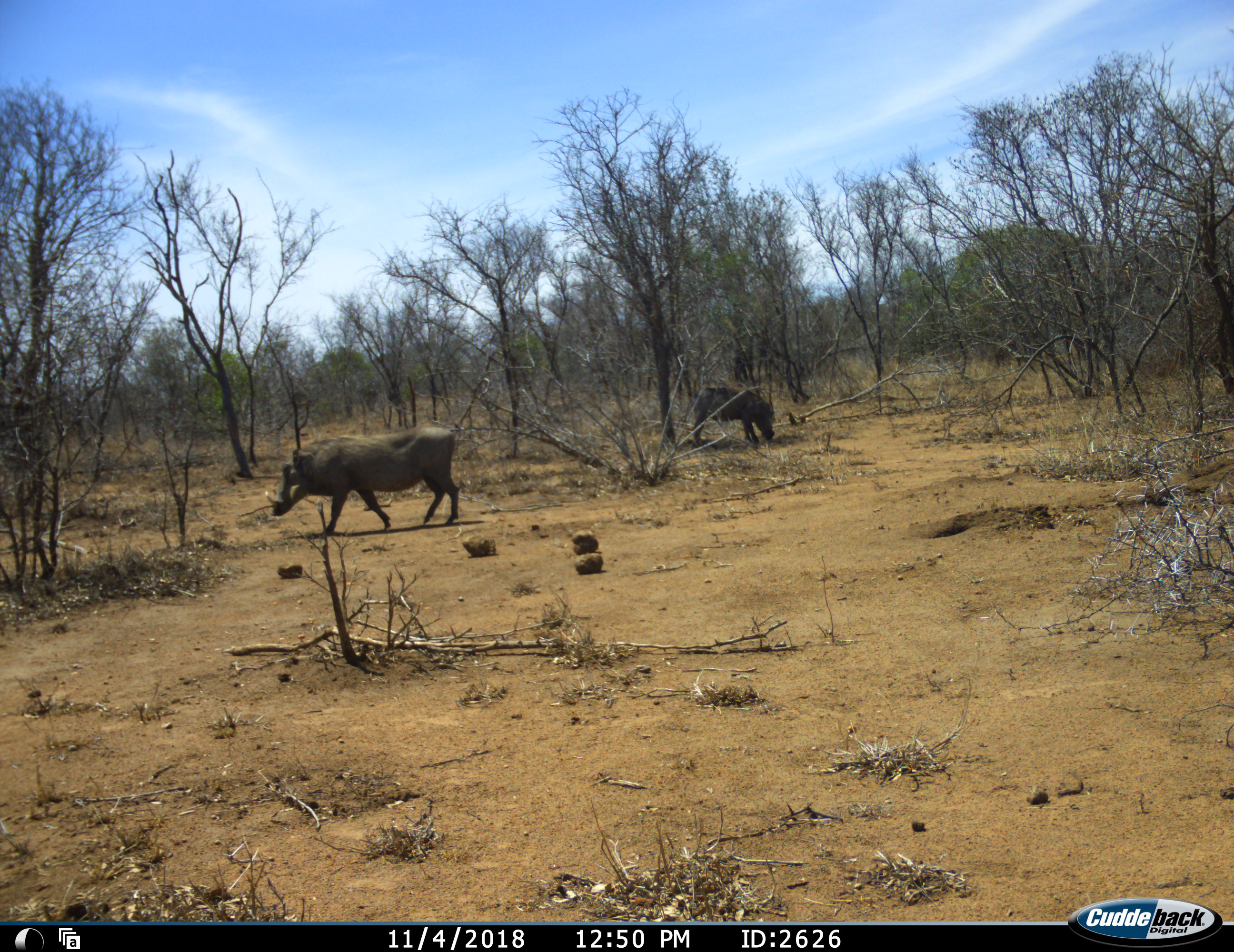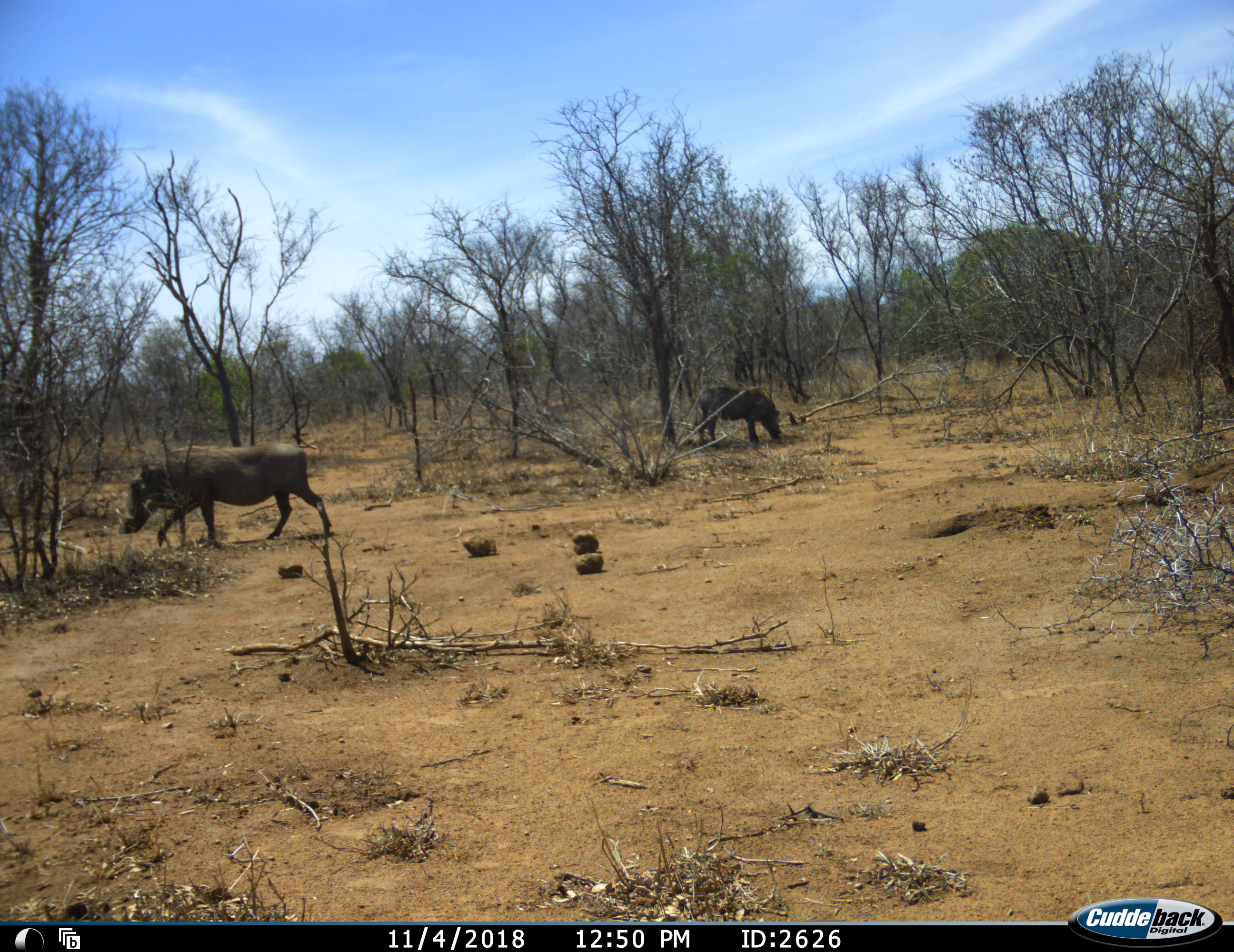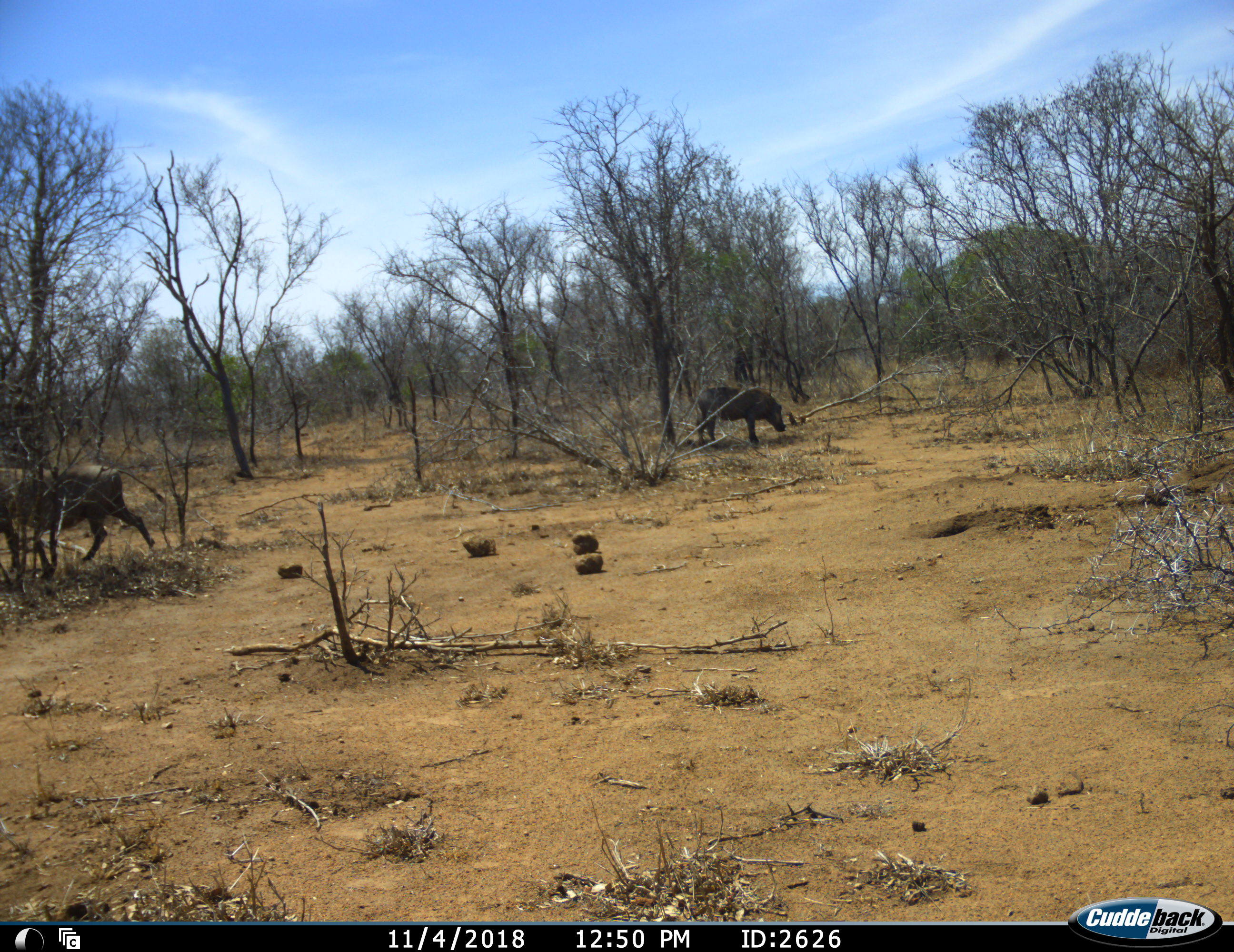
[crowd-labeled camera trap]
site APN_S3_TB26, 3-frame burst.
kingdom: Animalia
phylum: Chordata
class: Mammalia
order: Artiodactyla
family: Suidae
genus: Phacochoerus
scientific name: Phacochoerus africanus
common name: warthog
Warthog (Phacochoerus africanus), count 2. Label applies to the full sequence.